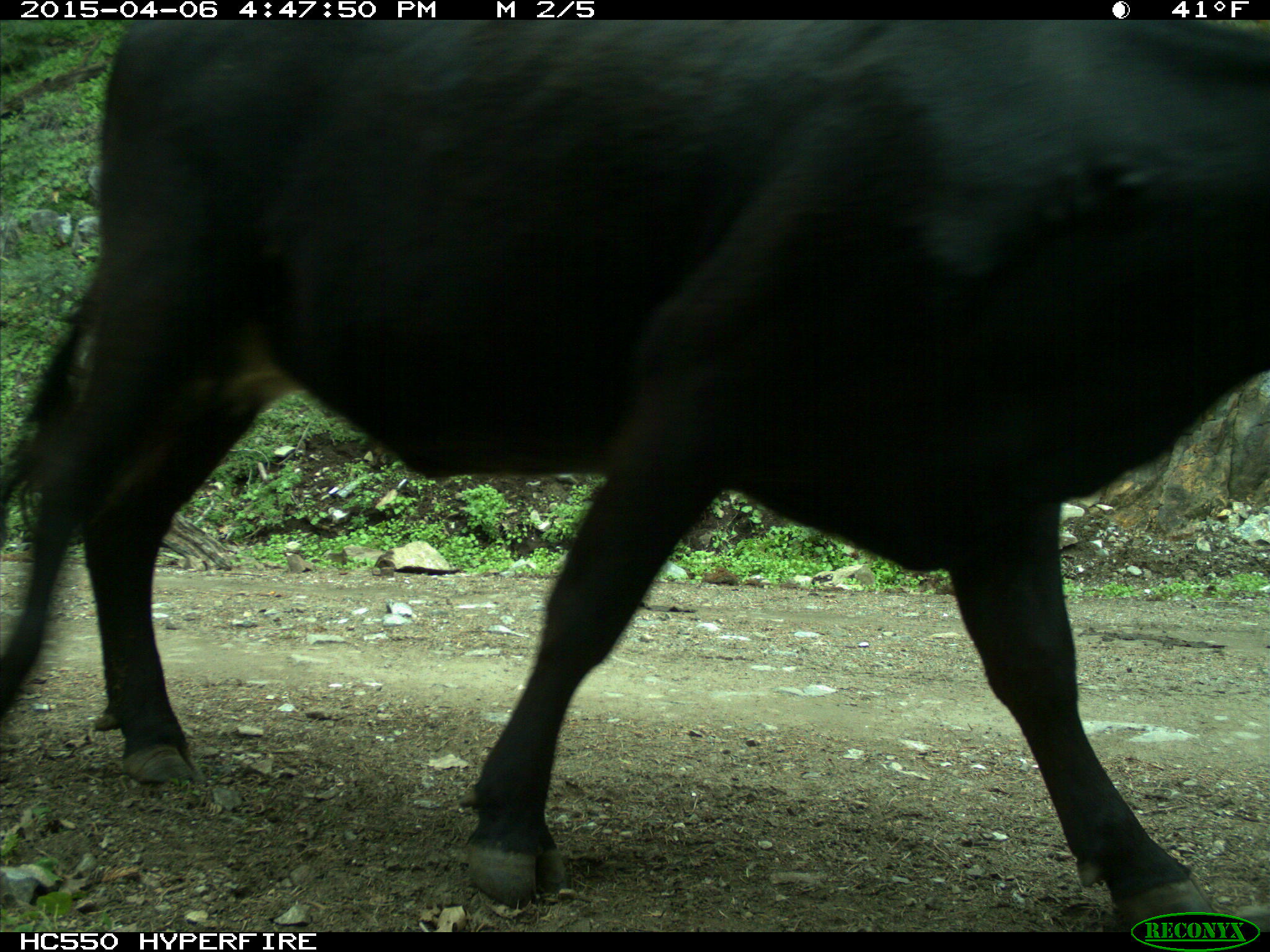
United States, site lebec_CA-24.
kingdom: Animalia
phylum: Chordata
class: Mammalia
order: Artiodactyla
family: Bovidae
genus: Bos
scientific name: Bos taurus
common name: domestic cow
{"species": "Bos taurus (domestic cow)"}